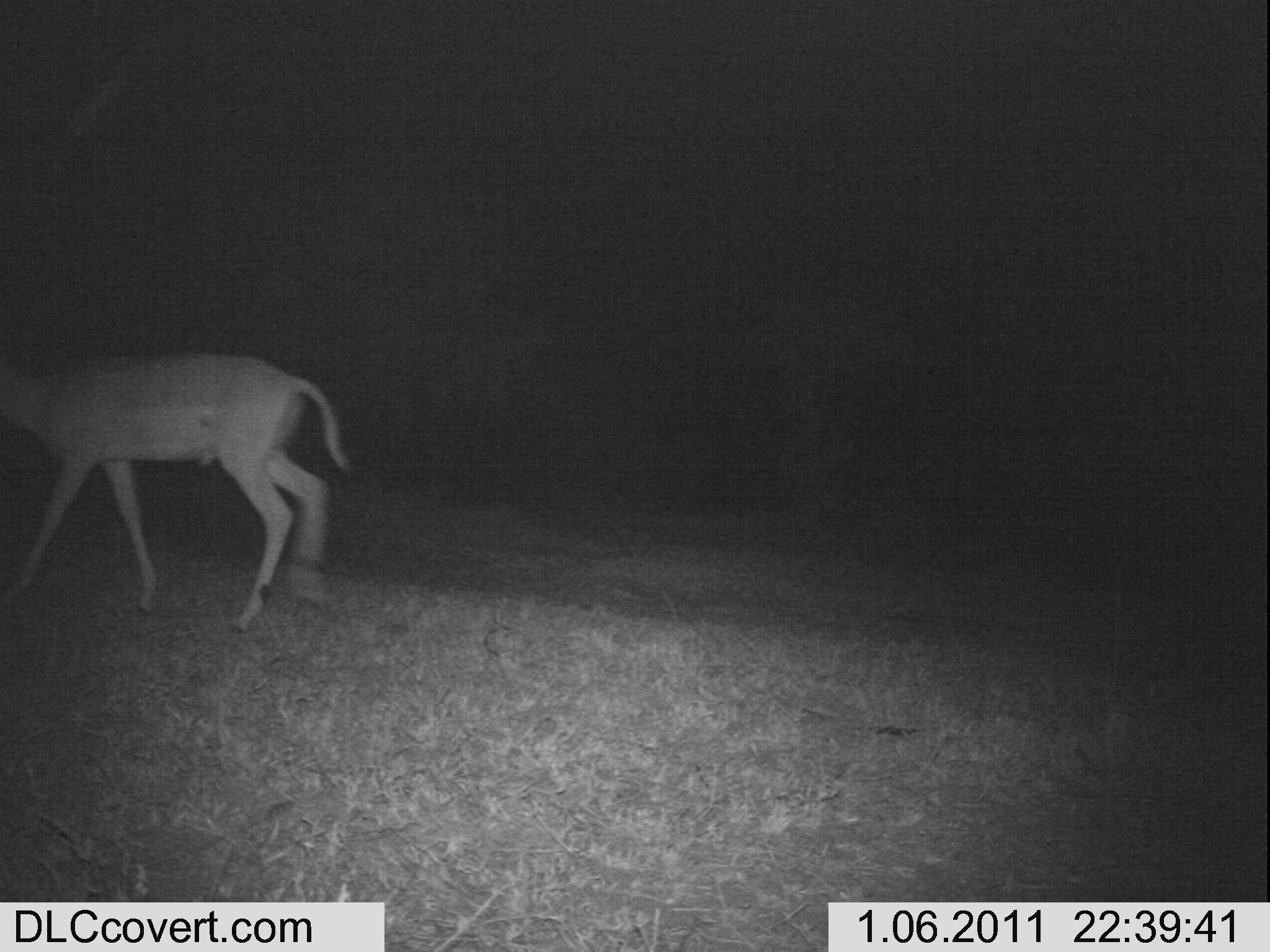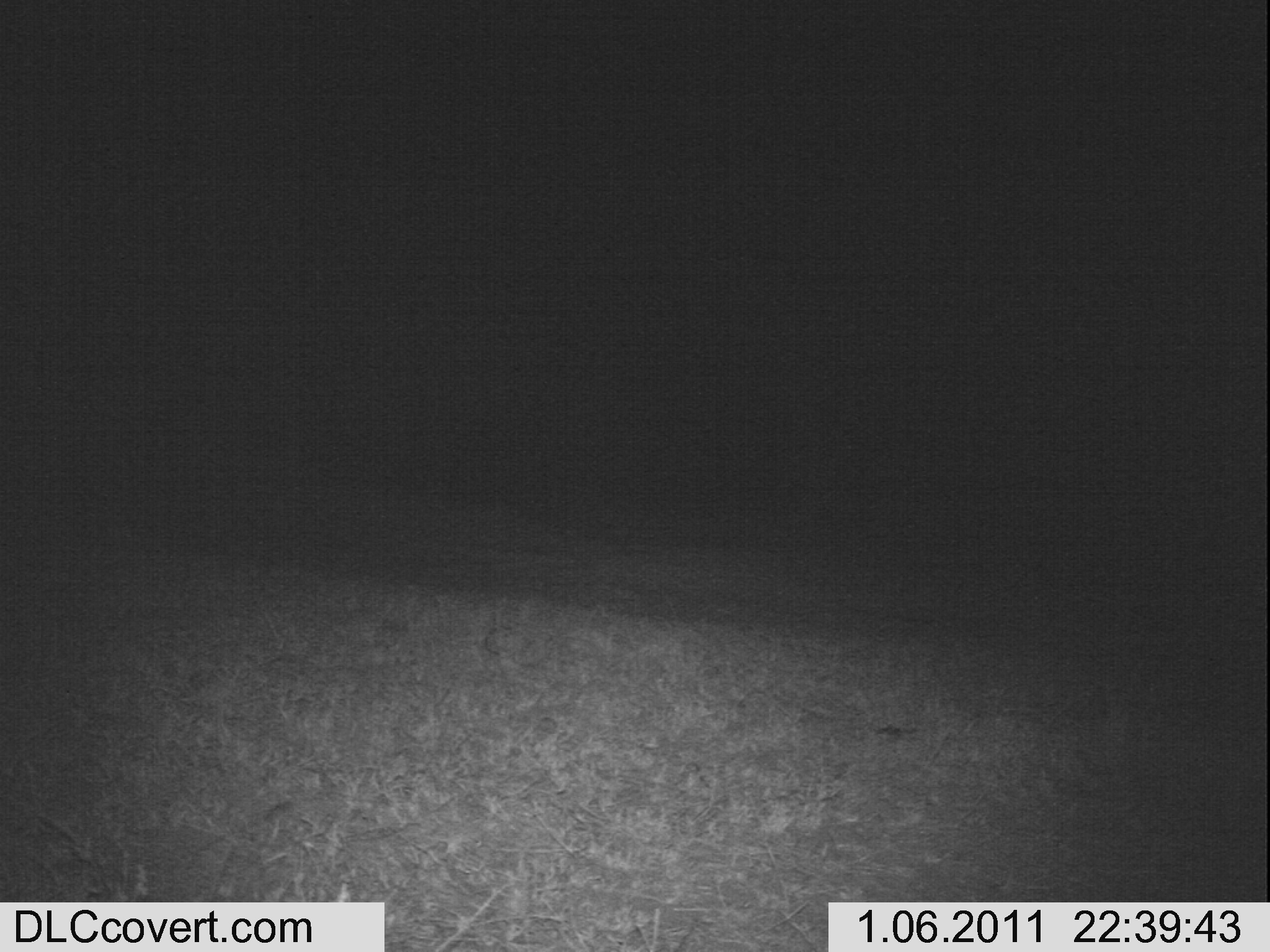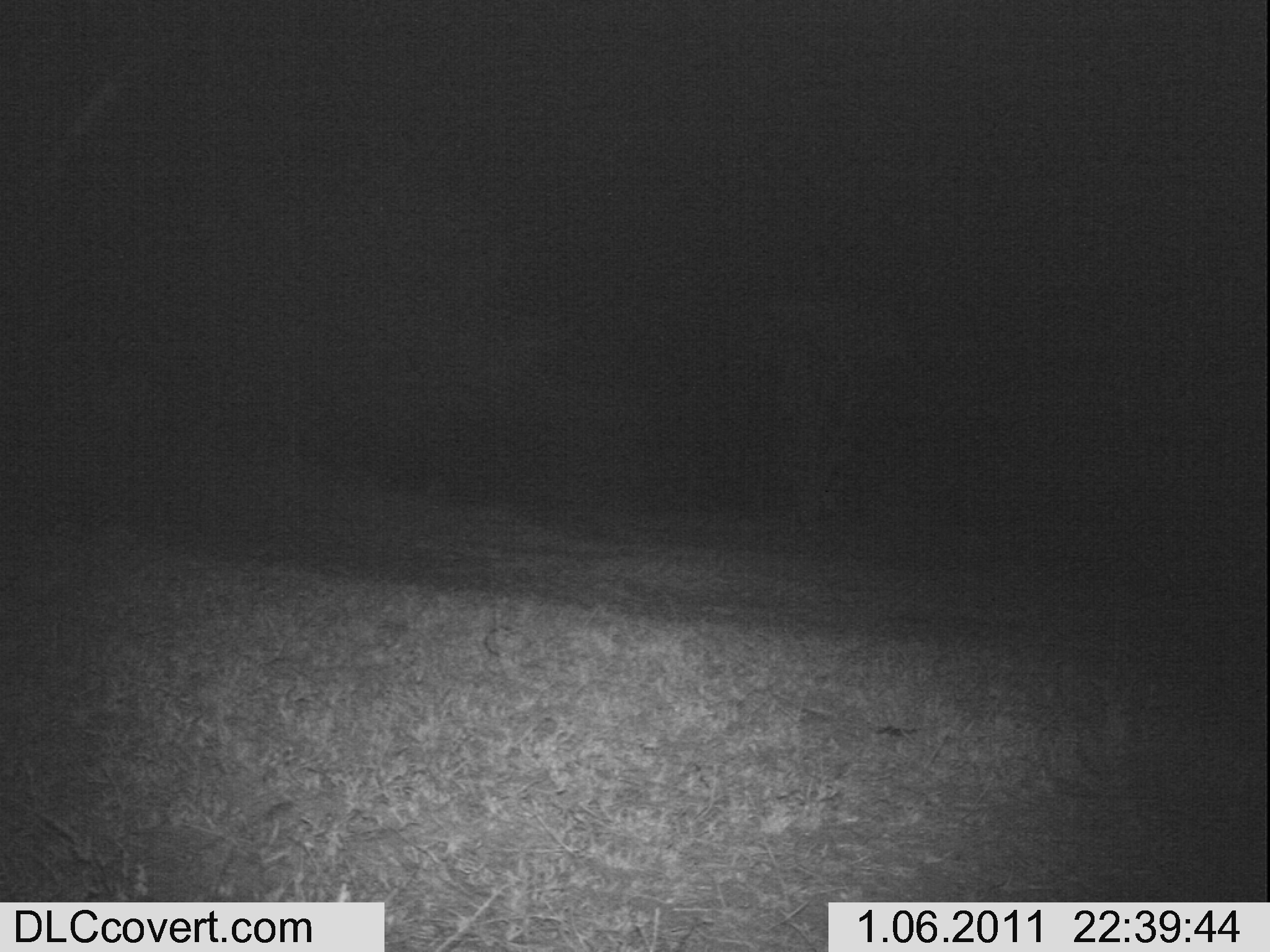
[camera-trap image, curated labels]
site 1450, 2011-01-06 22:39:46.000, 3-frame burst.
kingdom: Animalia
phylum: Chordata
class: Mammalia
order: Artiodactyla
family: Bovidae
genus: Aepyceros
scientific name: Aepyceros melampus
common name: impala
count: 1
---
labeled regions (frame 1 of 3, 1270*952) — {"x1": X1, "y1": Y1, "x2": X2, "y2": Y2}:
aepyceros melampus: {"x1": 2, "y1": 352, "x2": 353, "y2": 635}